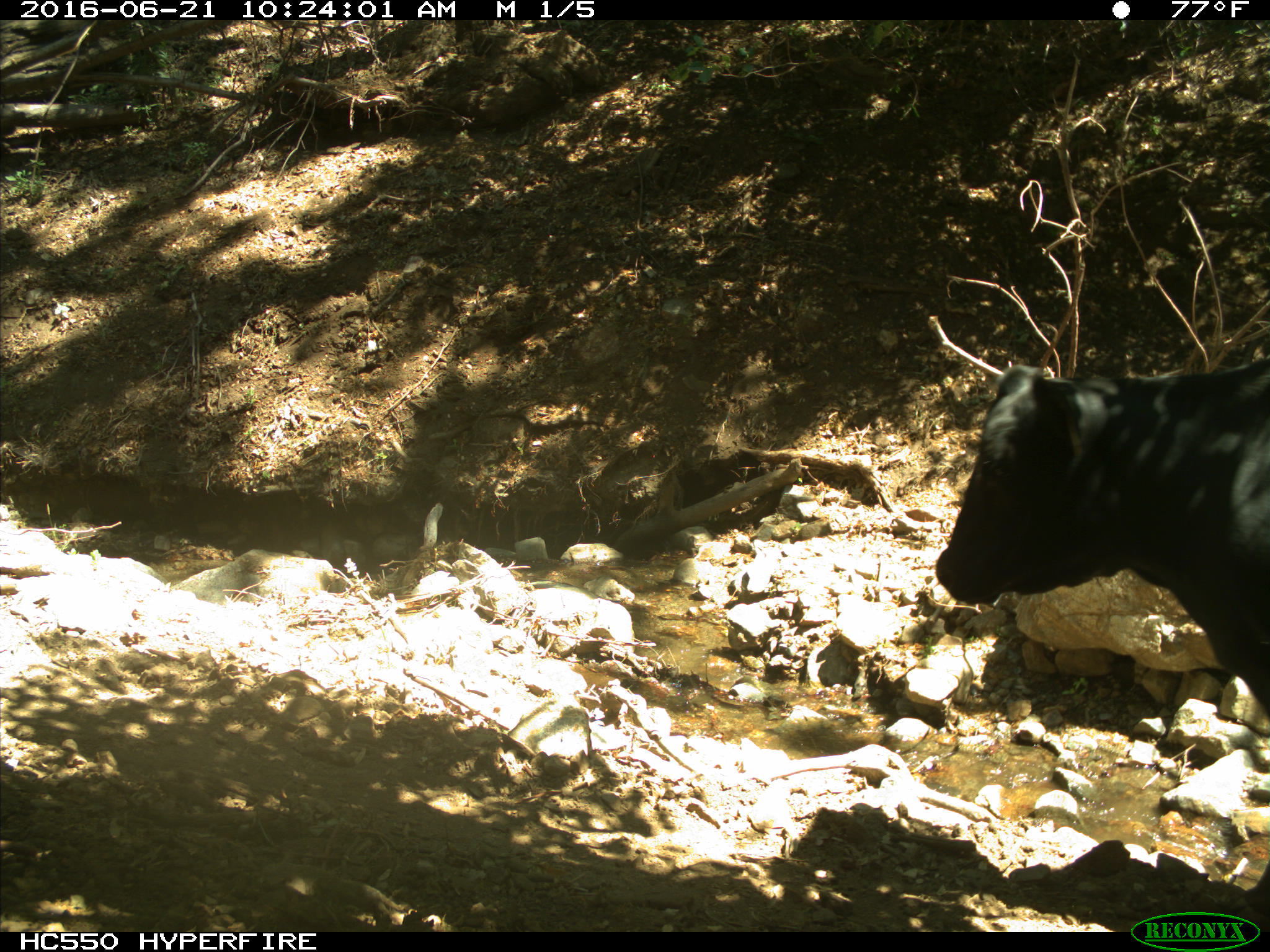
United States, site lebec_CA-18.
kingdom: Animalia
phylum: Chordata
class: Mammalia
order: Artiodactyla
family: Bovidae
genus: Bos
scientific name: Bos taurus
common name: domestic cow